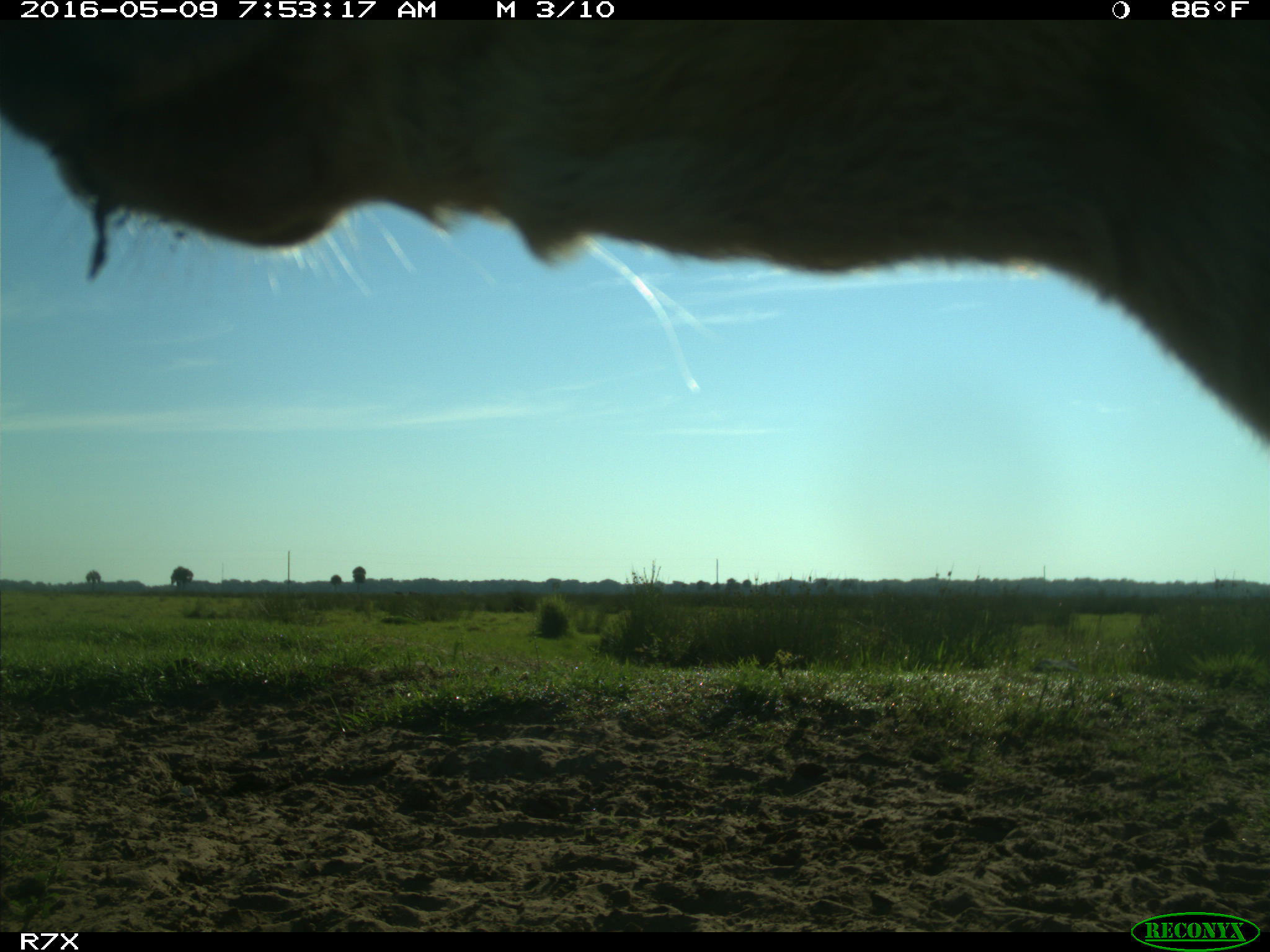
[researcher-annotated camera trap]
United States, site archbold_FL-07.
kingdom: Animalia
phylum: Chordata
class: Mammalia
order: Artiodactyla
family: Bovidae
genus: Bos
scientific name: Bos taurus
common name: domestic cow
Bos taurus (domestic cow).